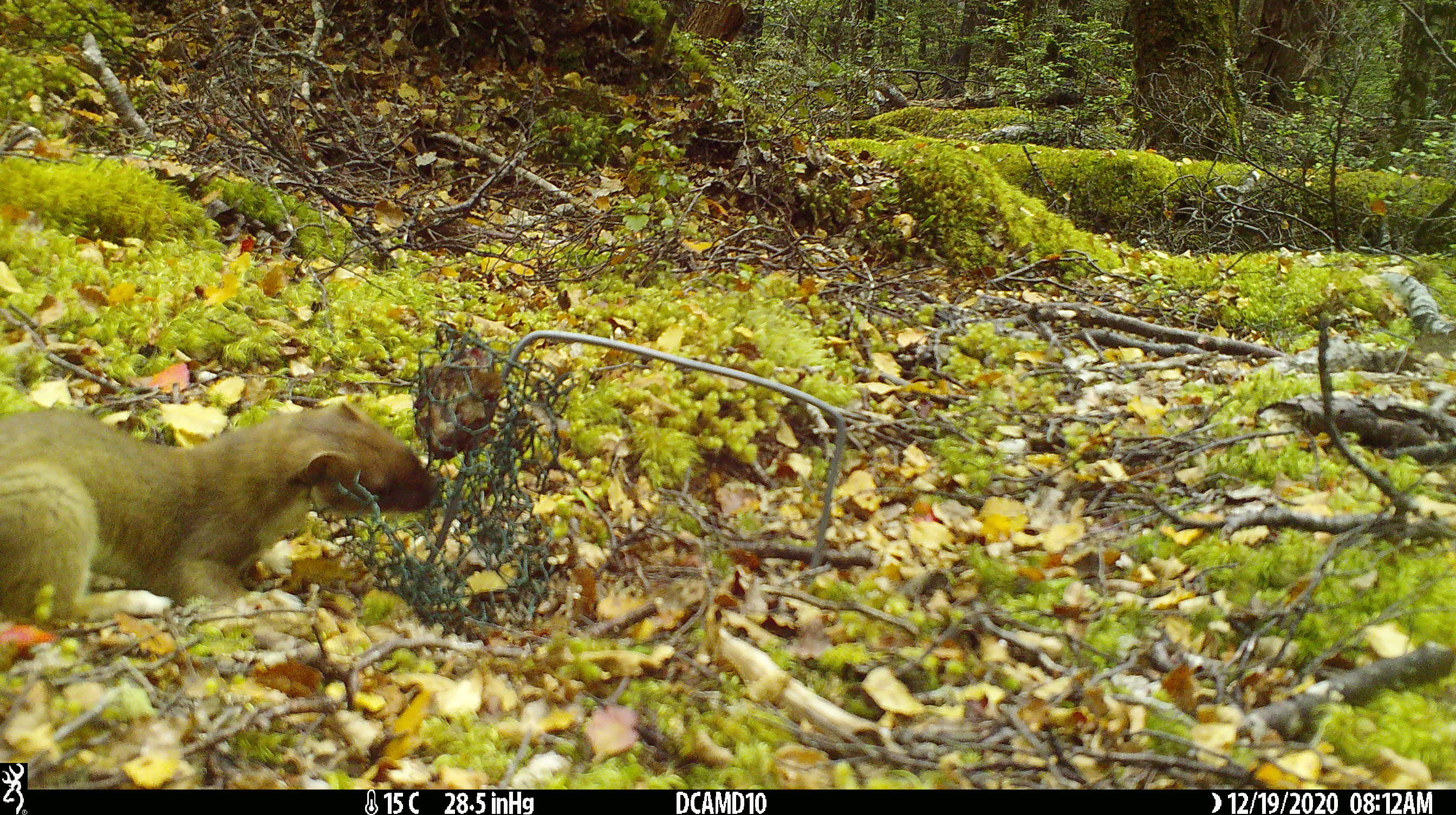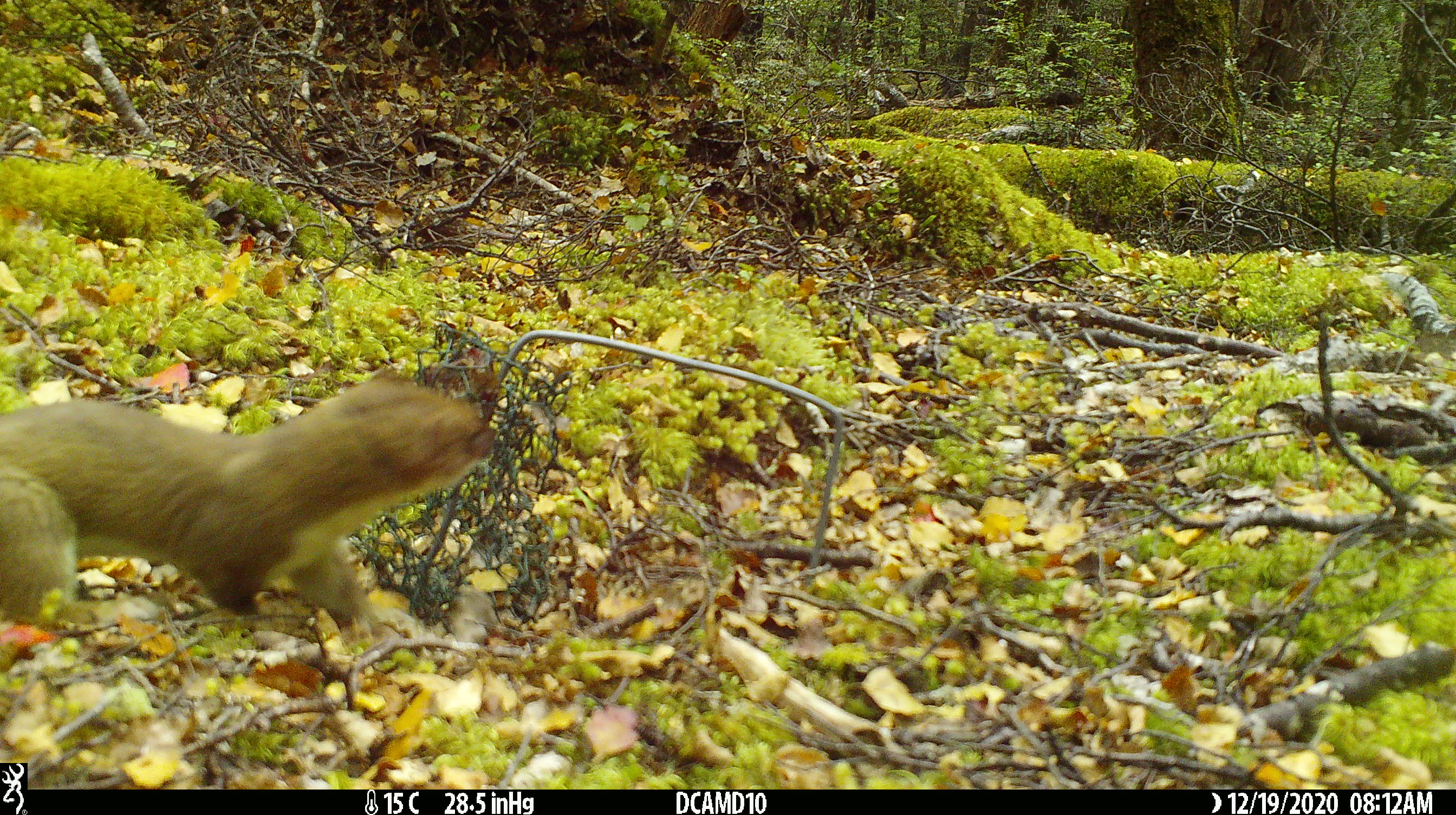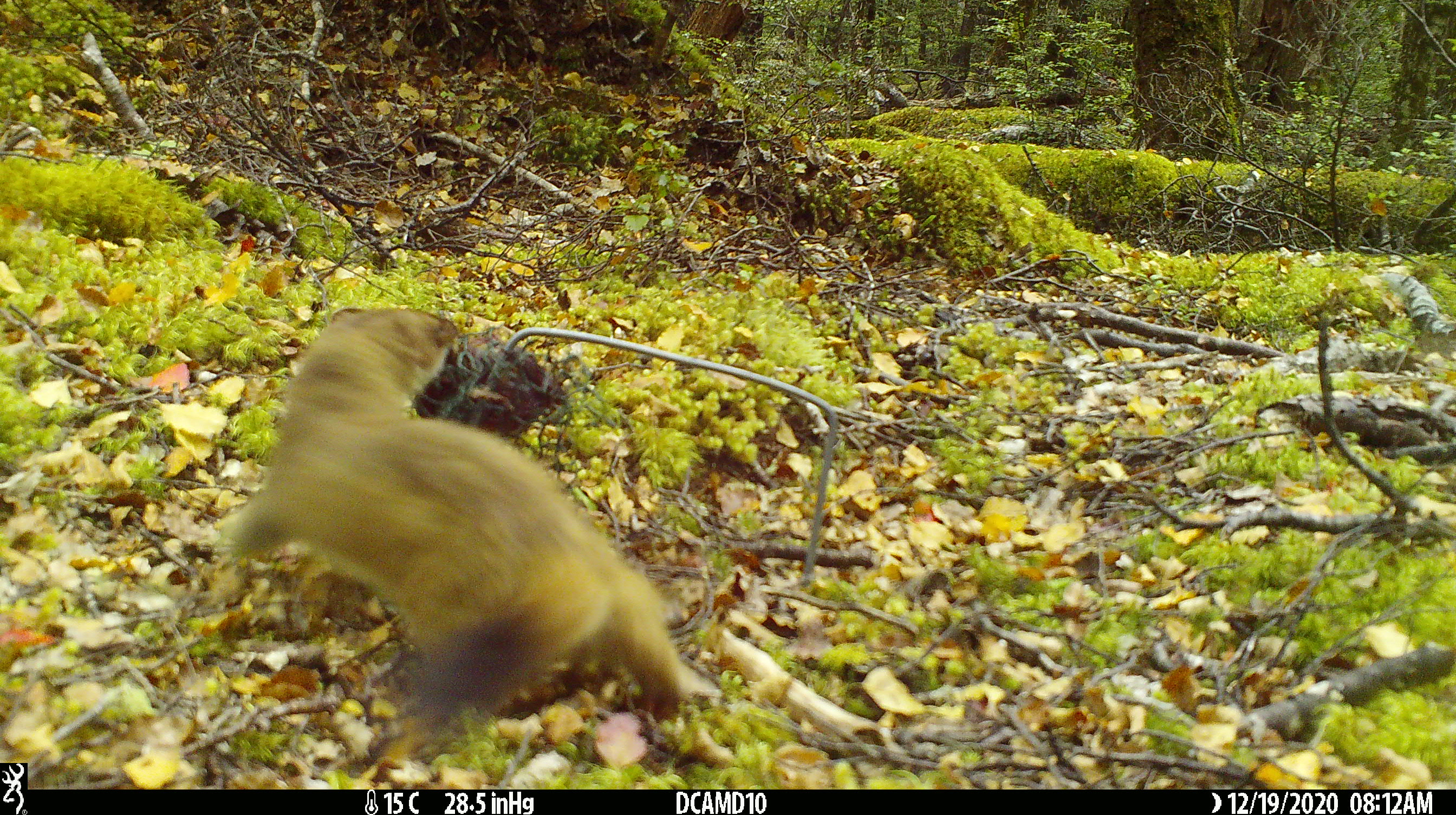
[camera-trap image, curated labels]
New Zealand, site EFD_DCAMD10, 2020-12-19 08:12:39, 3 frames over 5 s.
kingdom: Animalia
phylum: Chordata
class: Mammalia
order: Carnivora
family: Mustelidae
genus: Mustela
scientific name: Mustela erminea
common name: stoat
Stoat (Mustela erminea).